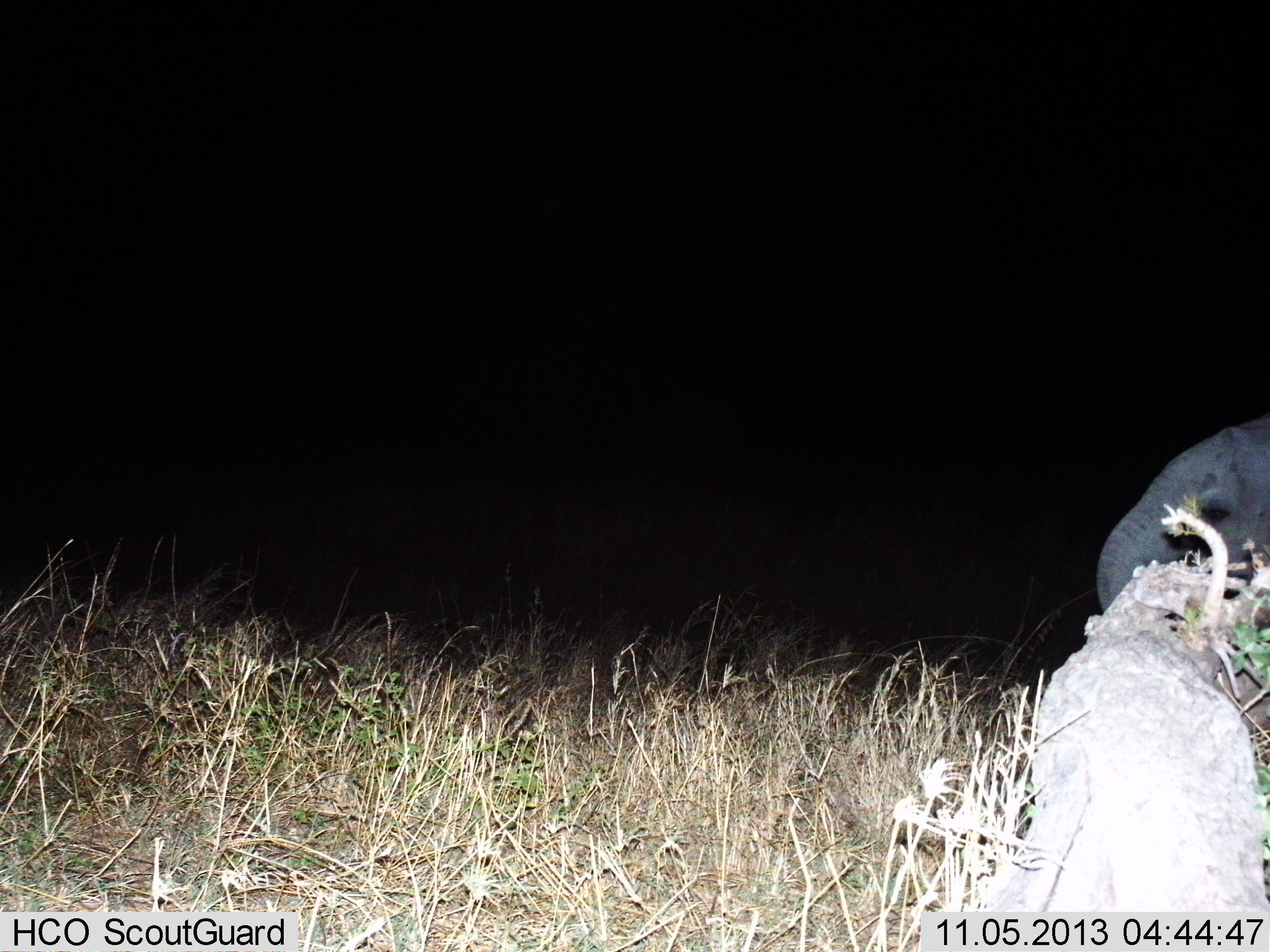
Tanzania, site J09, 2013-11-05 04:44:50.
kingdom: Animalia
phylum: Chordata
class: Mammalia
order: Proboscidea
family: Elephantidae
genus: Loxodonta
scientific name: Loxodonta africana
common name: african bush elephant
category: elephant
Elephant (african bush elephant) (Loxodonta africana), count 1. Behavior (volunteer vote fractions): standing 79%, resting 0%, moving 16%, interacting 0%. Young present (vote fraction): 26%. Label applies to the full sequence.